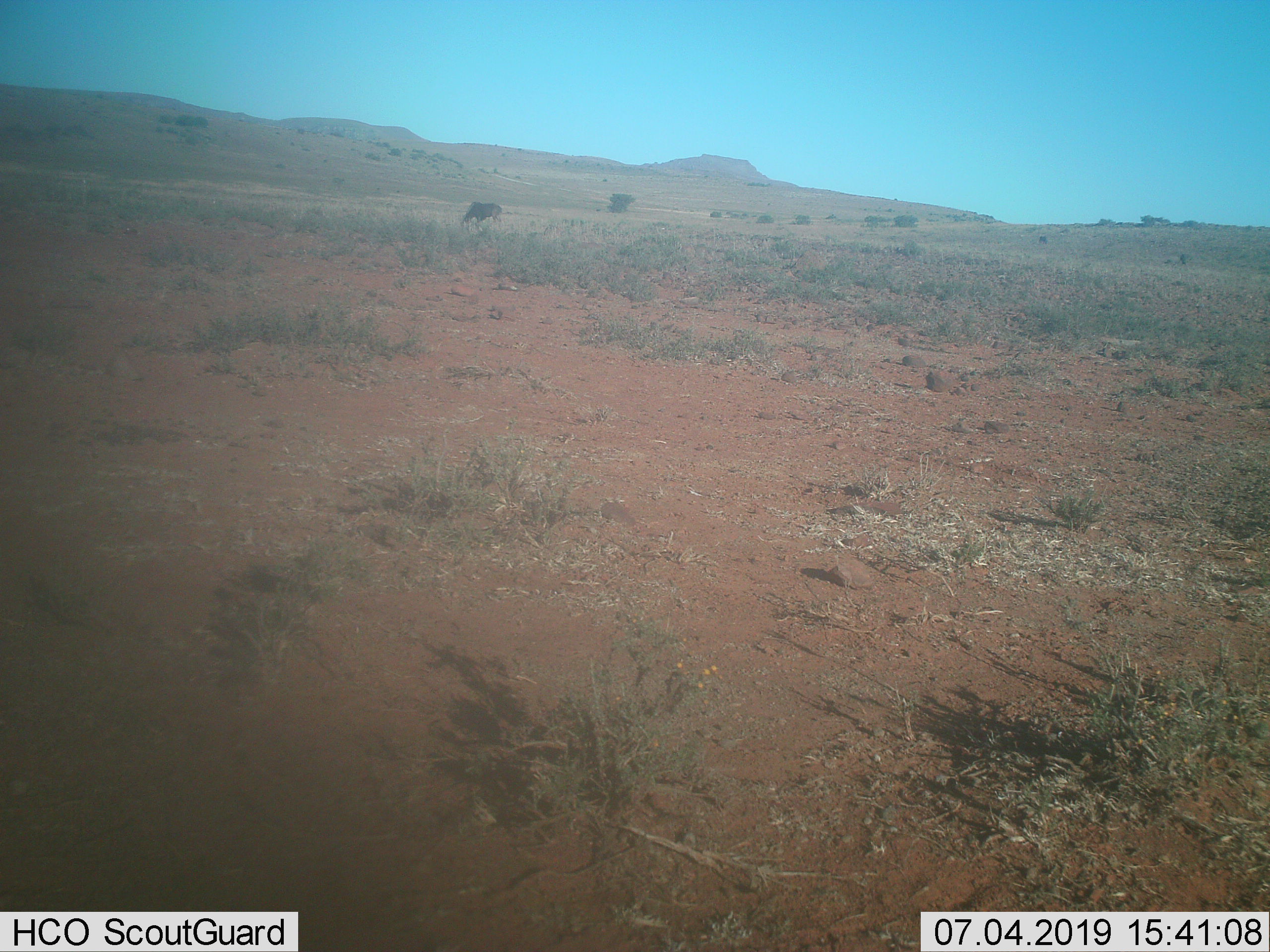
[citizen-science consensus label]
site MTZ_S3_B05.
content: unidentified animal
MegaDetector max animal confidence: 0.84